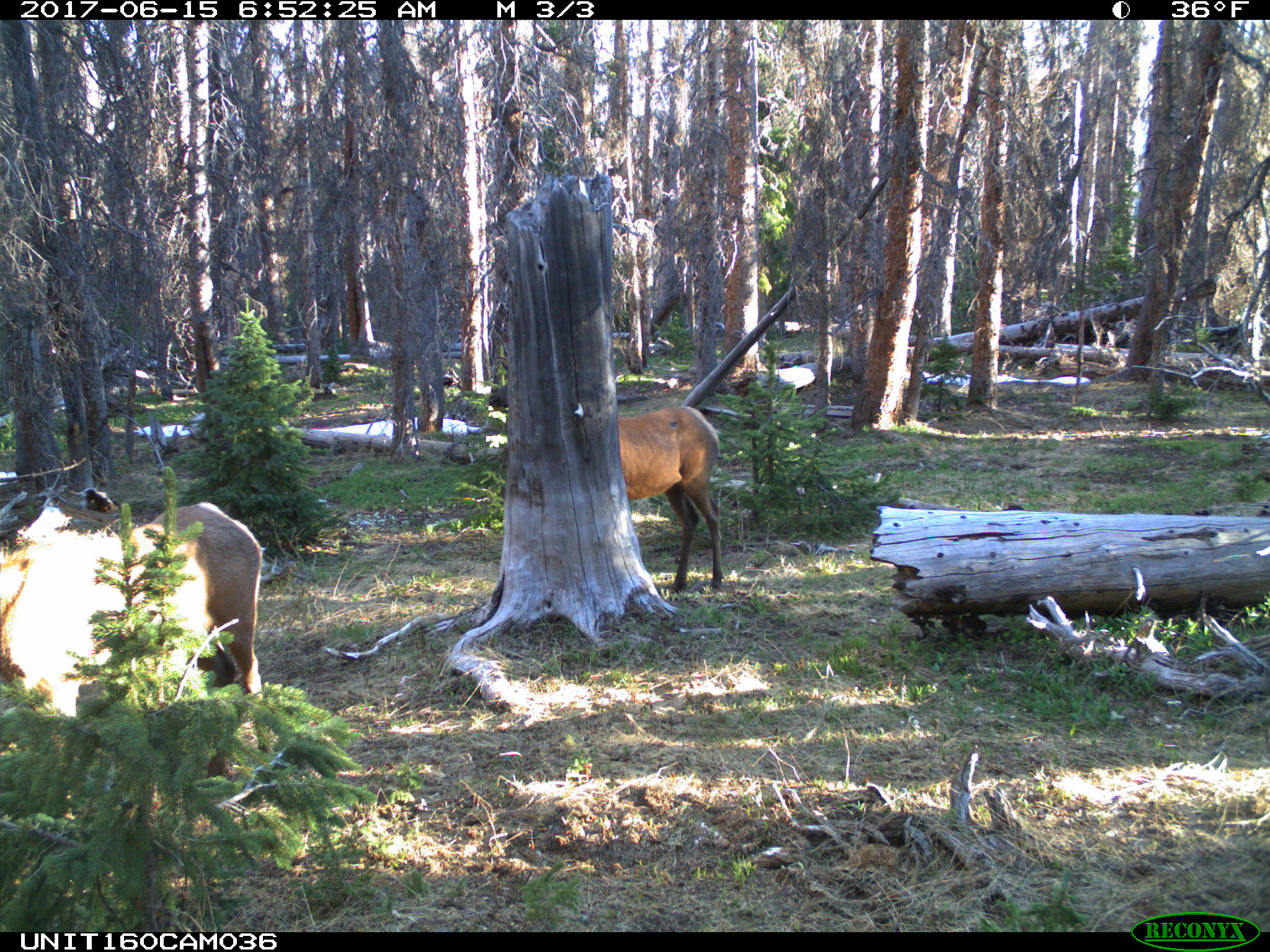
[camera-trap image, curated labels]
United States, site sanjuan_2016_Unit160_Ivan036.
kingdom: Animalia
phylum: Chordata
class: Mammalia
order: Artiodactyla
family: Cervidae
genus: Cervus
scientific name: Cervus elaphus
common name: red deer